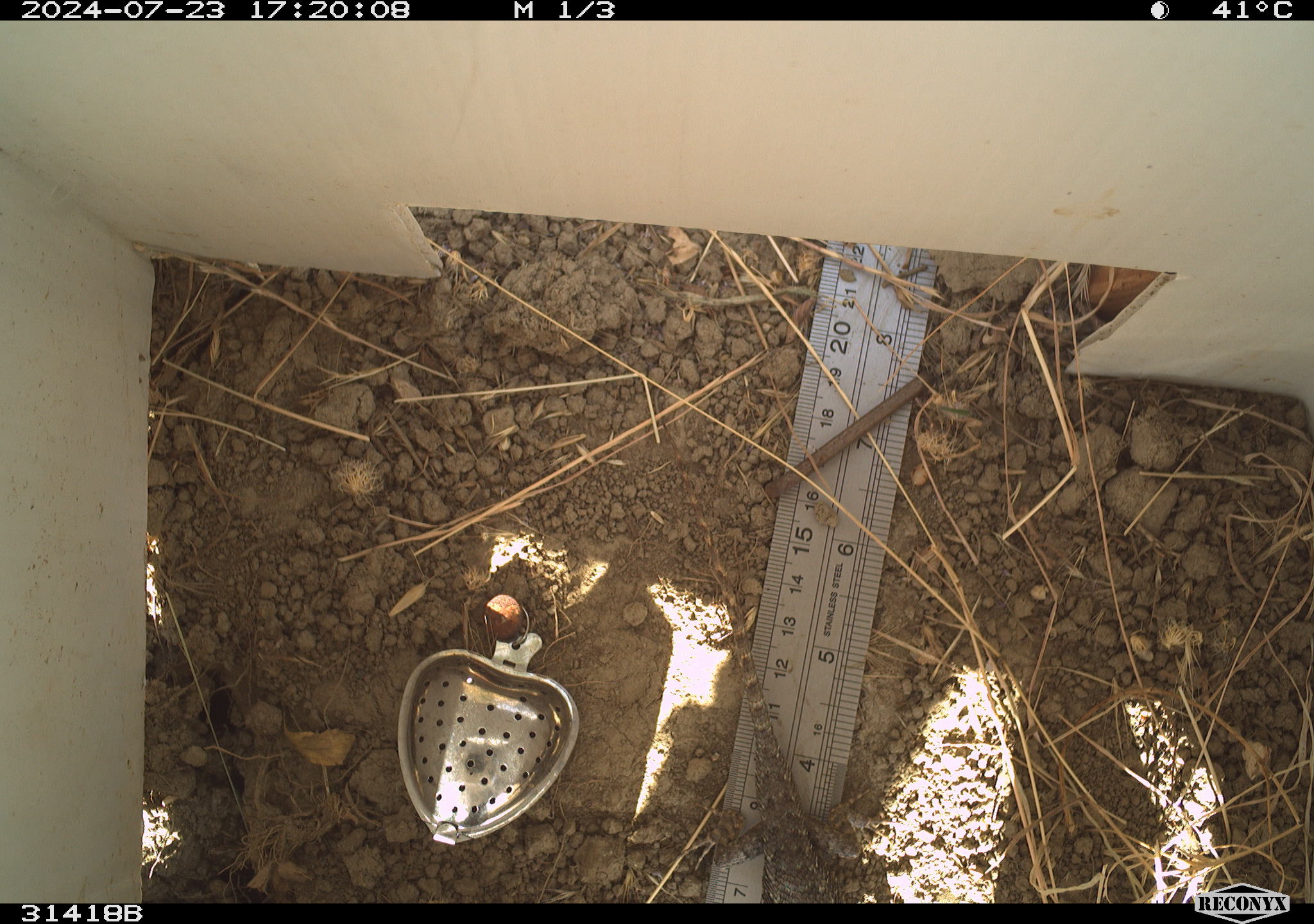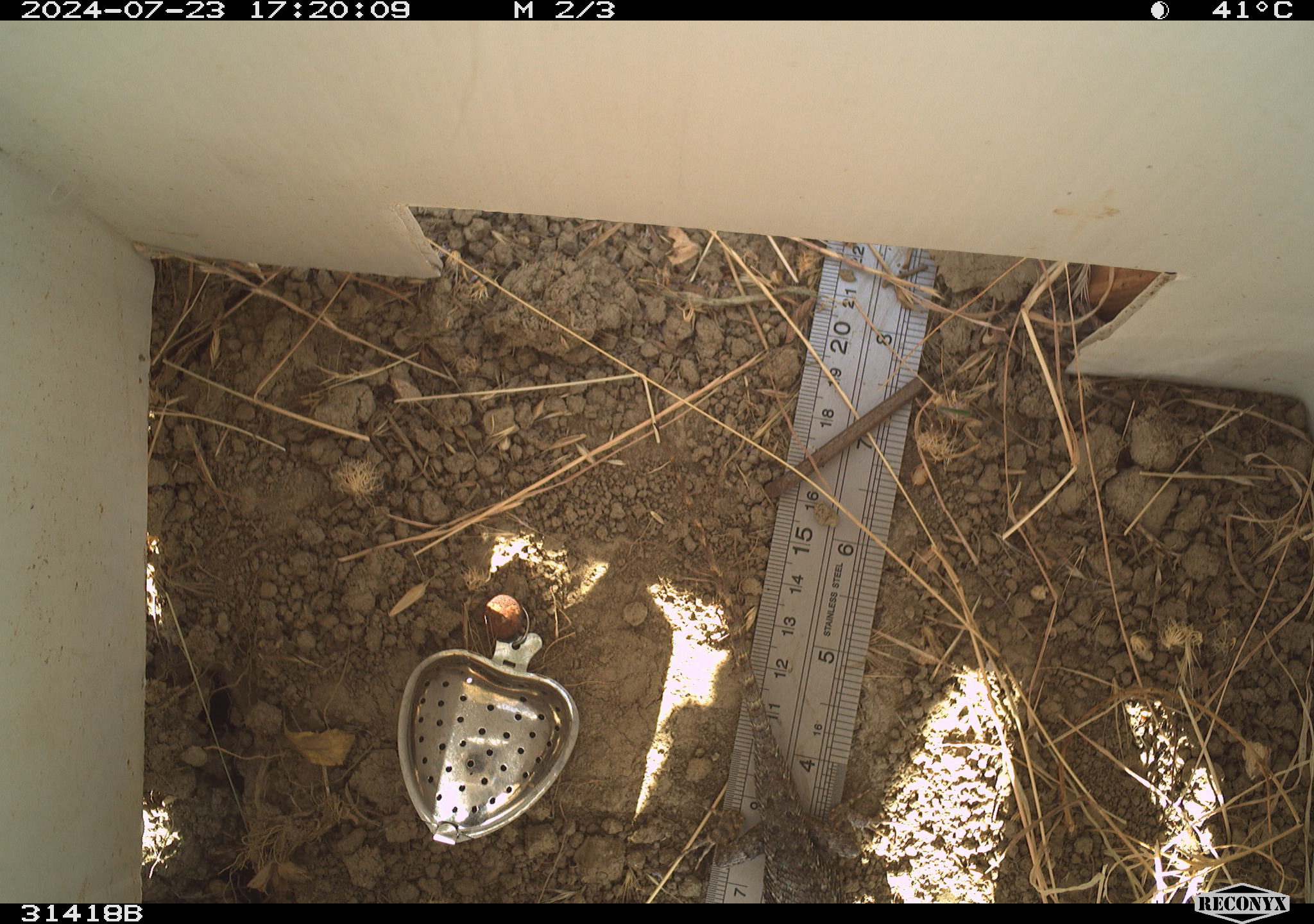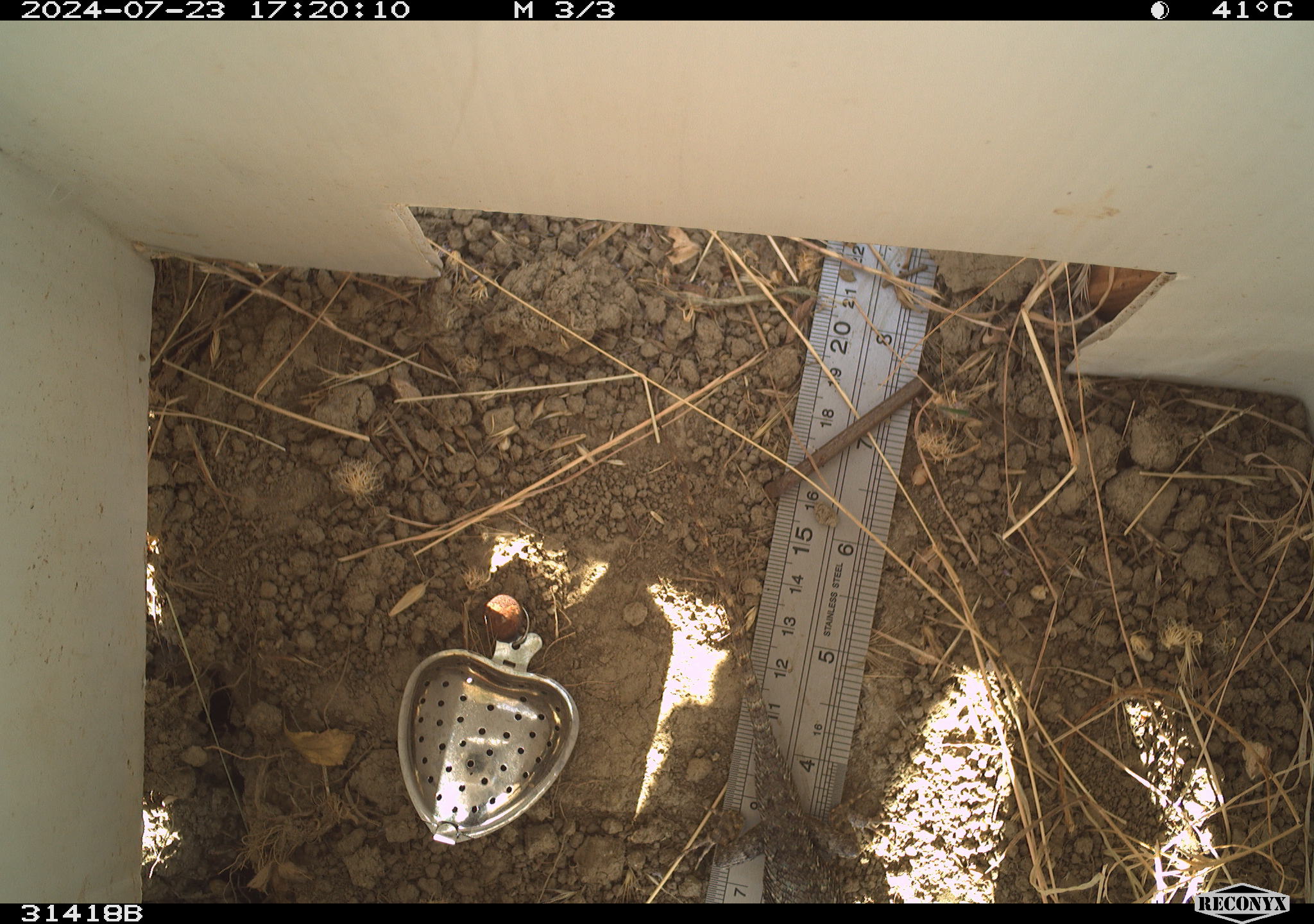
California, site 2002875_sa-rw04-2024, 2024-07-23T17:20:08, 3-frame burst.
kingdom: Animalia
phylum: Chordata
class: Reptilia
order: Squamata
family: Phrynosomatidae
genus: Sceloporus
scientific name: Sceloporus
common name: spiny lizards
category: sceloporus species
Sceloporus species (spiny lizards) (Sceloporus).